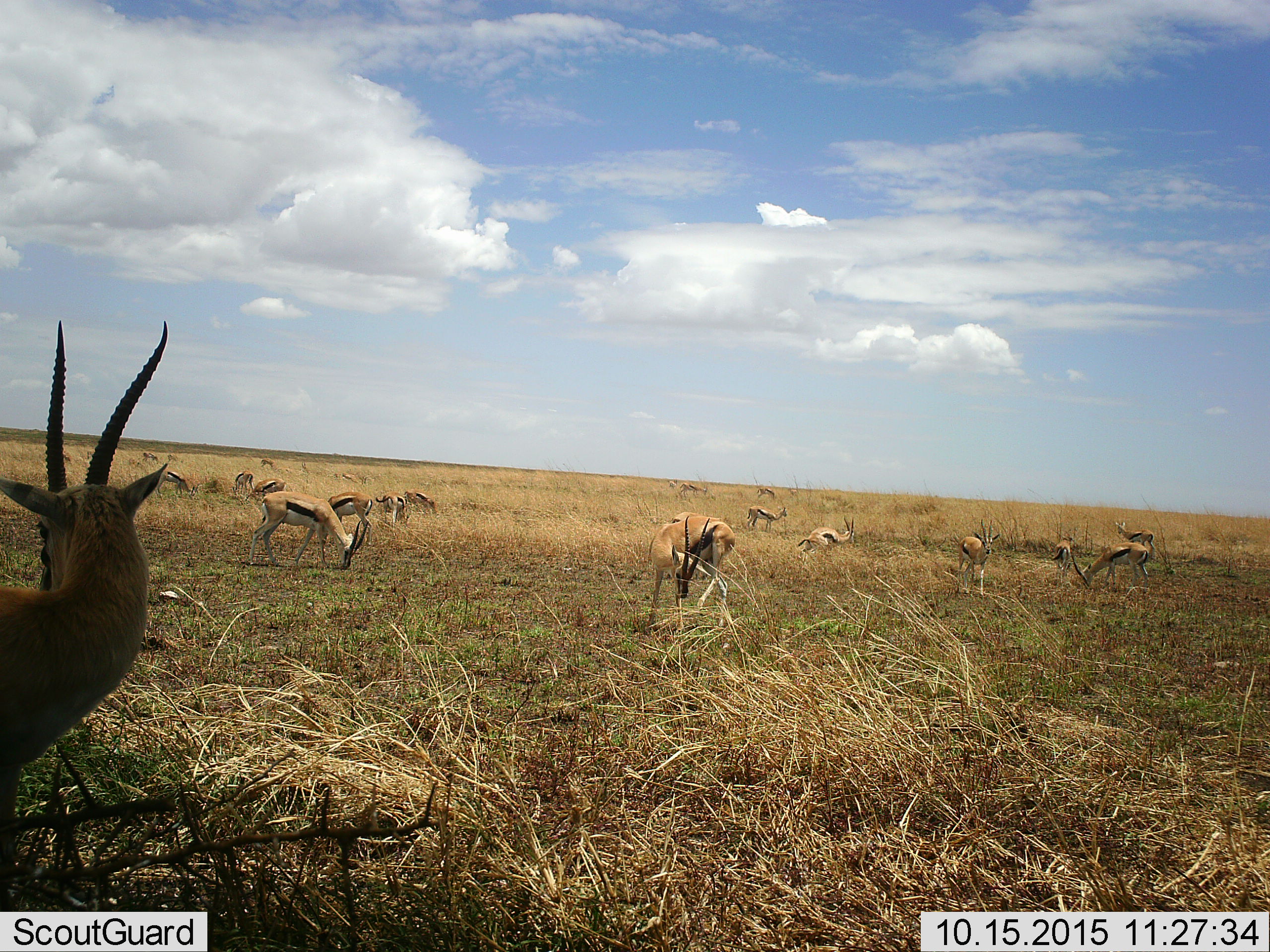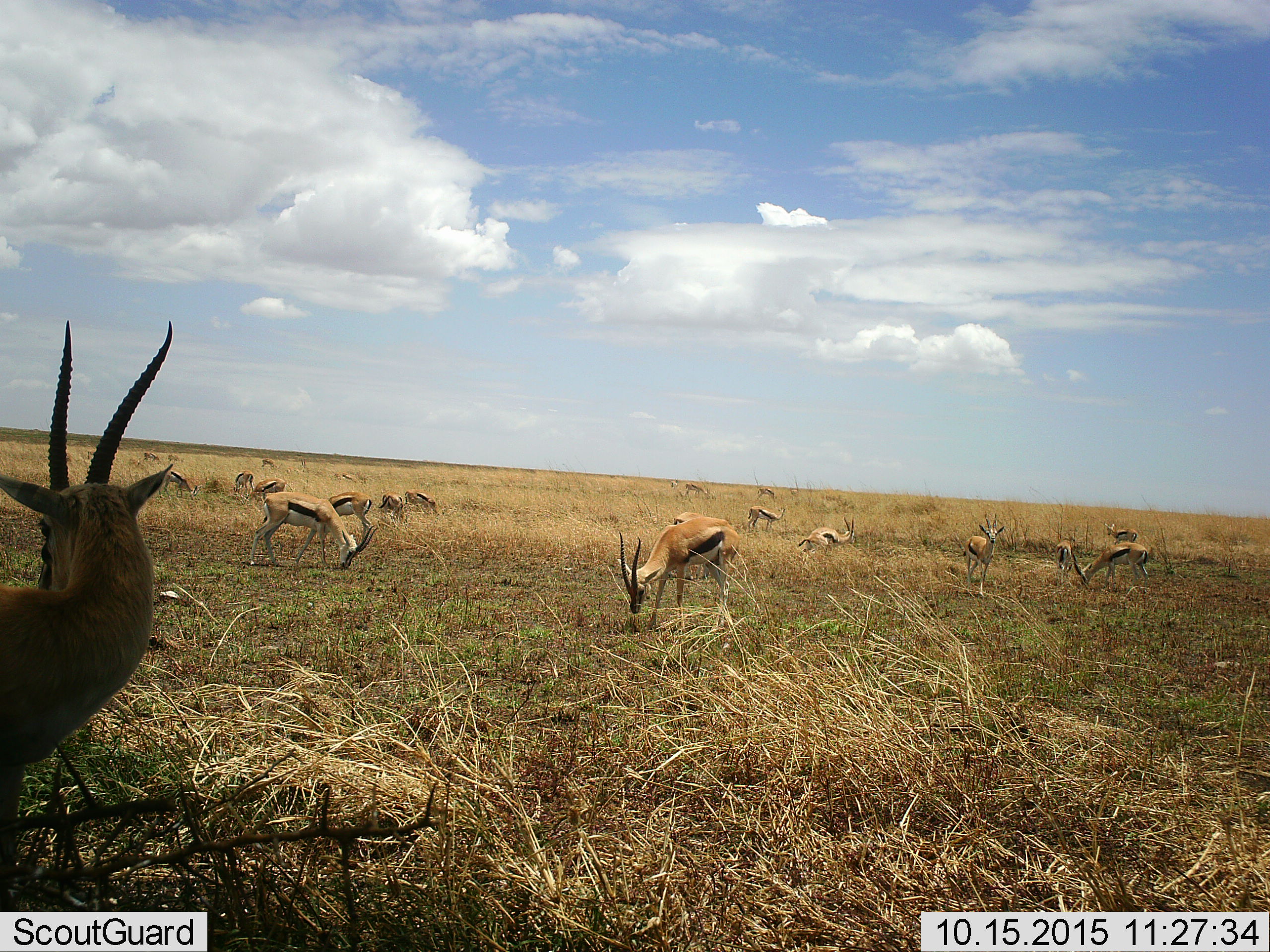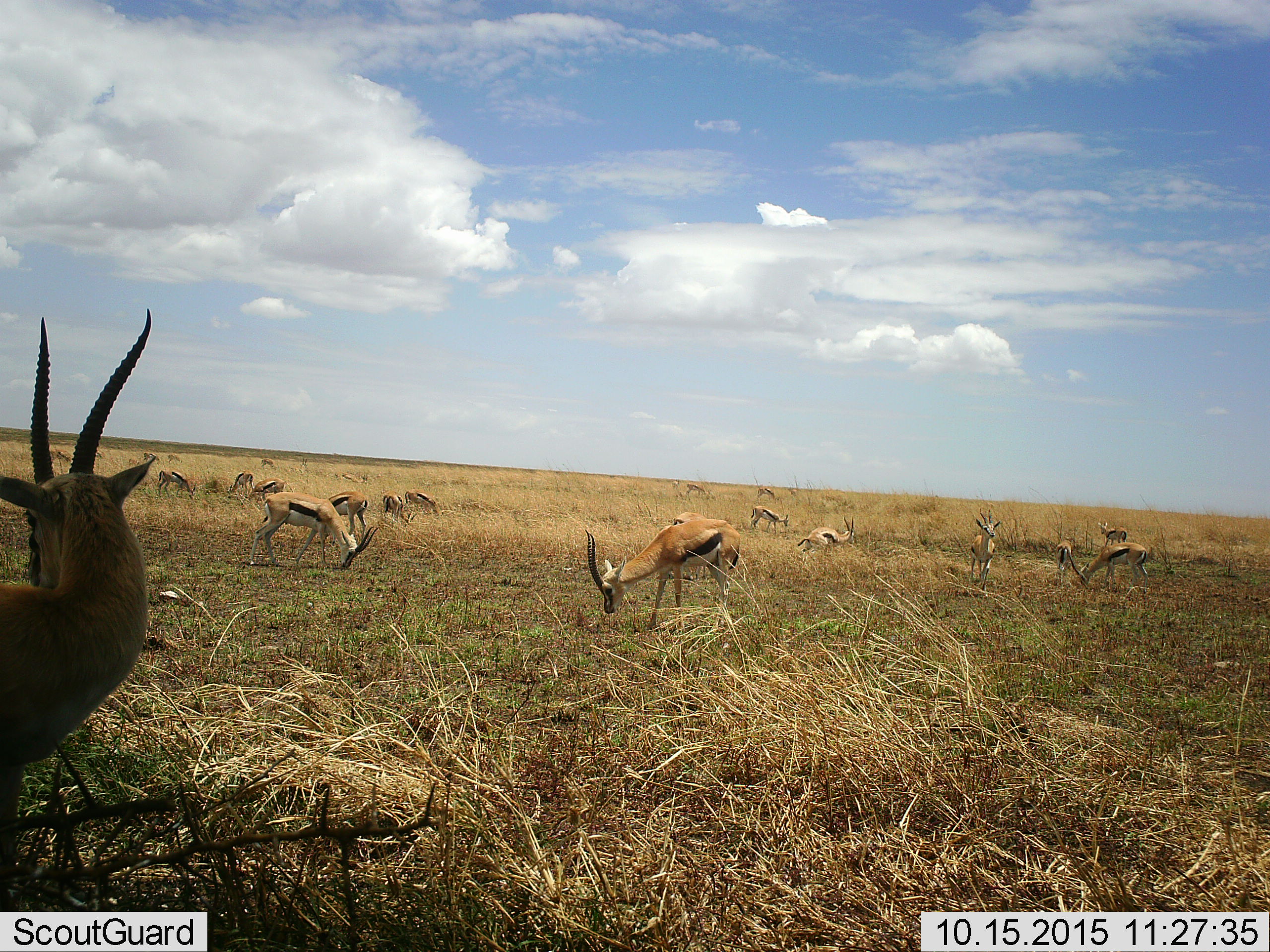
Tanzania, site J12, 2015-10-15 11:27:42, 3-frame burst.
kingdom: Animalia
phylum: Chordata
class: Mammalia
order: Artiodactyla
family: Bovidae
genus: Eudorcas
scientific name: Eudorcas thomsonii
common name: thomson's gazelle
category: gazellethomsons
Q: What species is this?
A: Gazellethomsons (thomson's gazelle) (Eudorcas thomsonii).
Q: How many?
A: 11-50.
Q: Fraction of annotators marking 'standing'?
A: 90%.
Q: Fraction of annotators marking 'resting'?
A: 0%.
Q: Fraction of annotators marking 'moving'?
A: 60%.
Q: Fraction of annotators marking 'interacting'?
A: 0%.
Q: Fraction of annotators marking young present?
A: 20%.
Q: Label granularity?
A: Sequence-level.